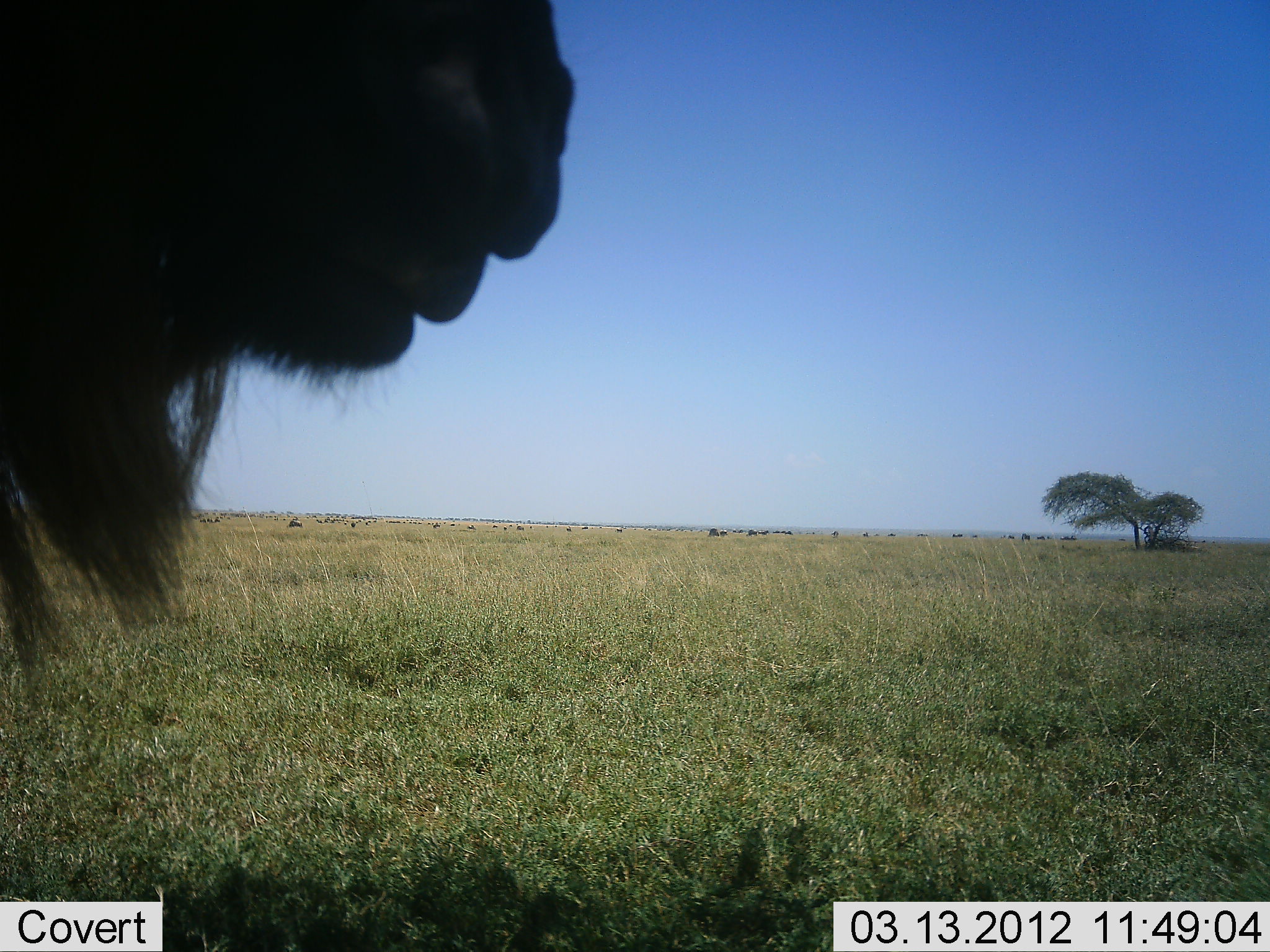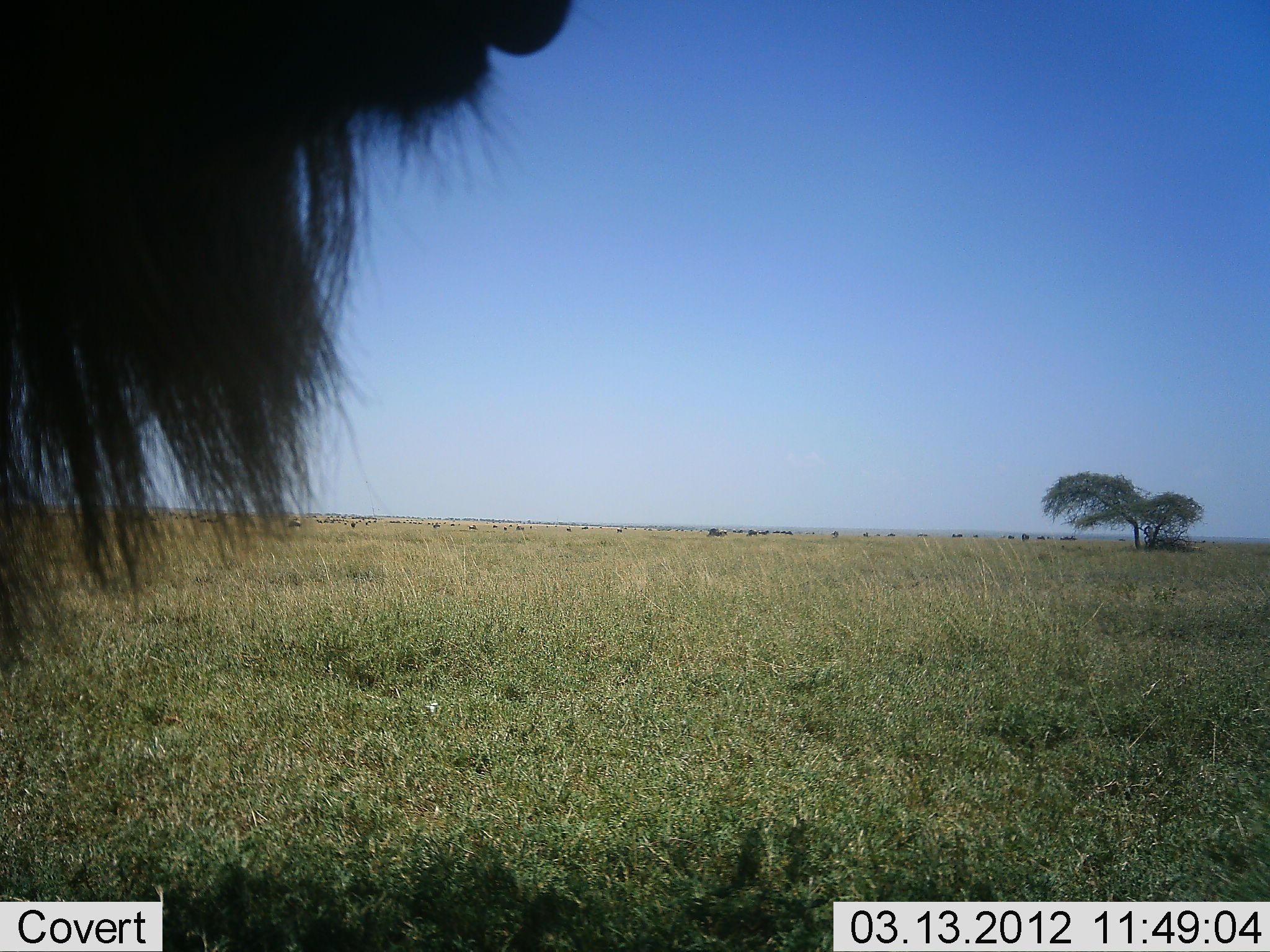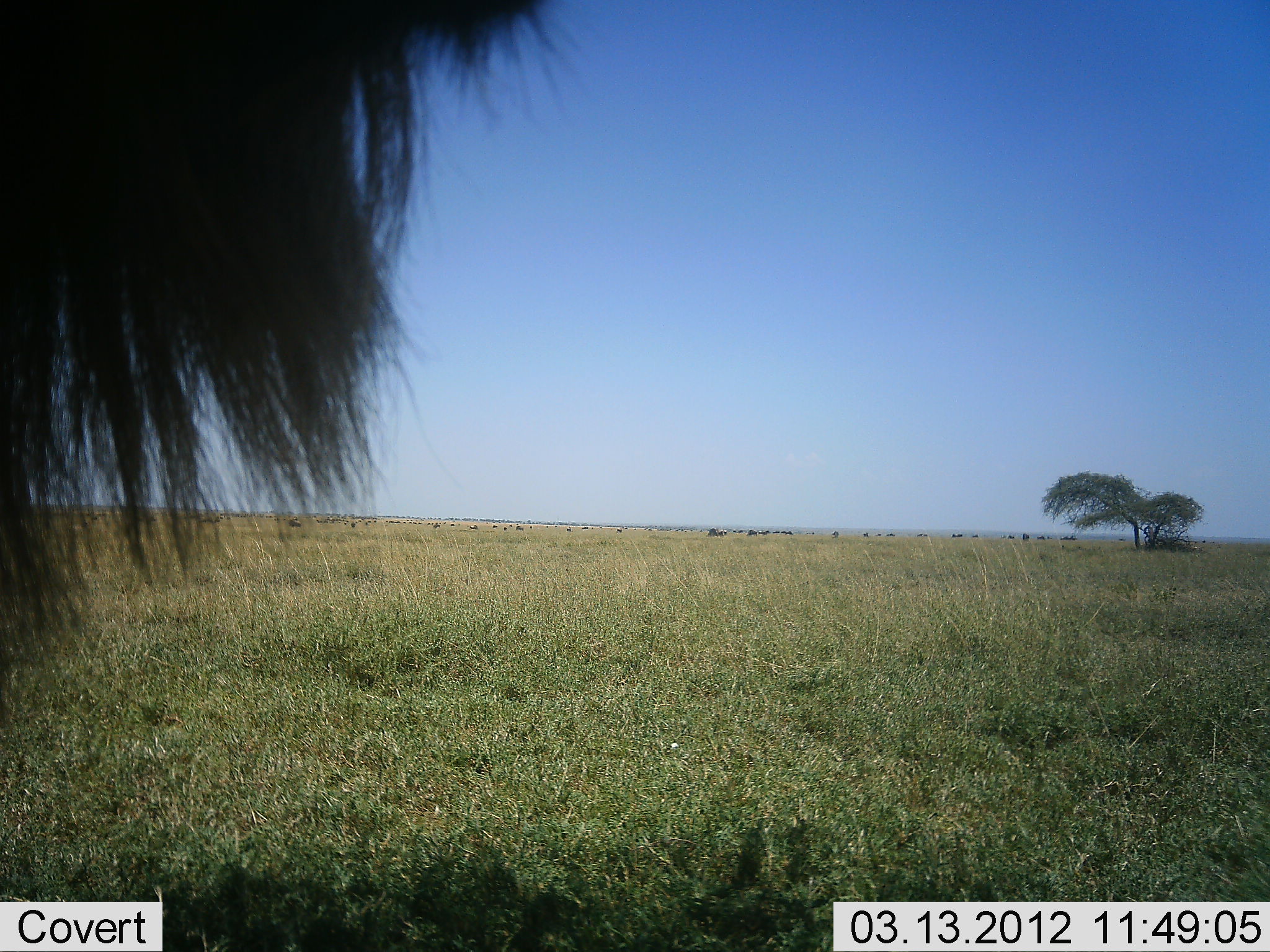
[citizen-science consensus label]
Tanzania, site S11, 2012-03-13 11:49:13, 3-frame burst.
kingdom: Animalia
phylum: Chordata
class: Mammalia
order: Artiodactyla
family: Bovidae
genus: Connochaetes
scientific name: Connochaetes taurinus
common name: blue wildebeest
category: wildebeest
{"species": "wildebeest (blue wildebeest) (Connochaetes taurinus)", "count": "1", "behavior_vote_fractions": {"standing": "100%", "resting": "7%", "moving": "0%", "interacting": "7%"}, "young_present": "0%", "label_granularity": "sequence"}